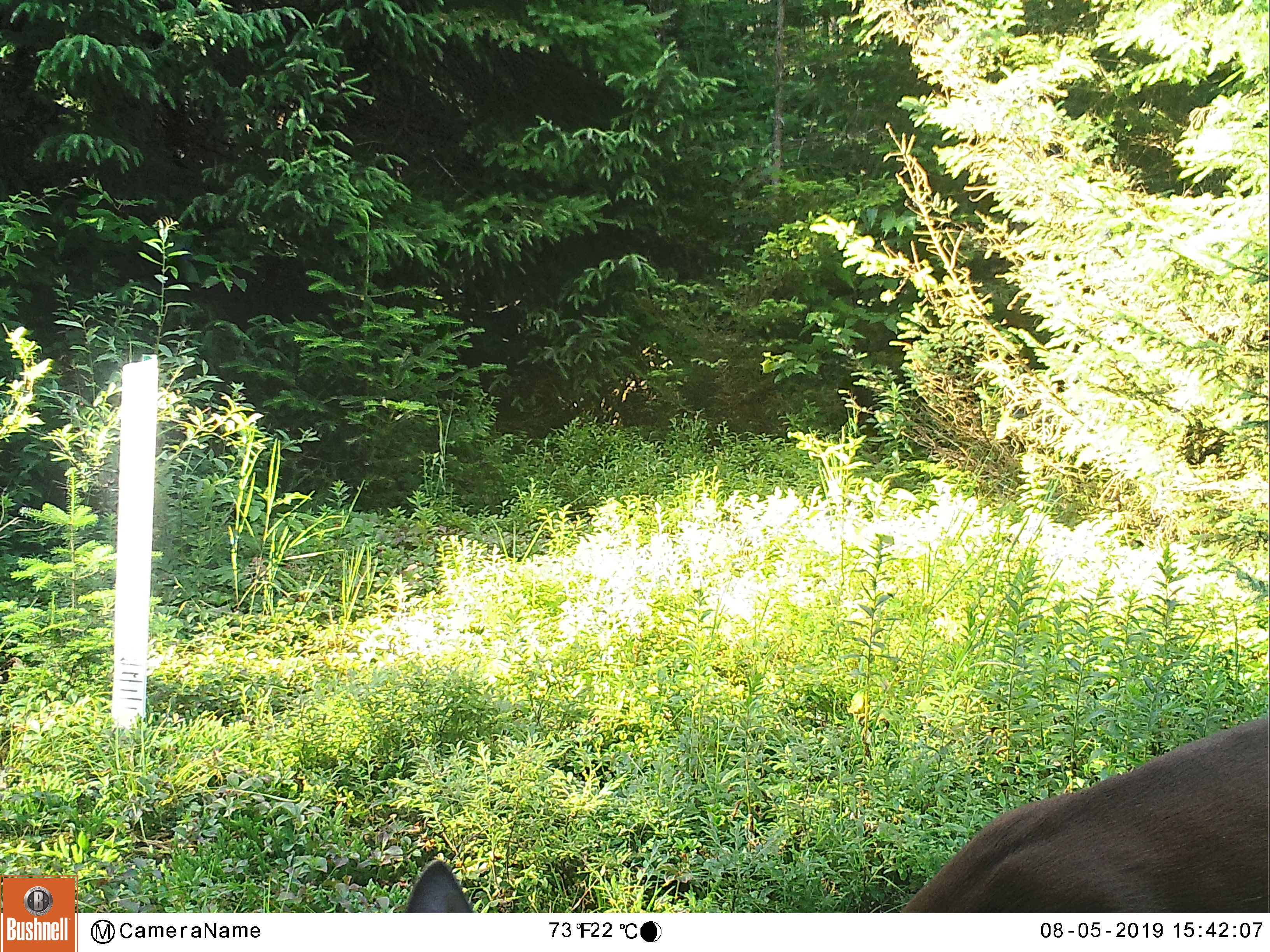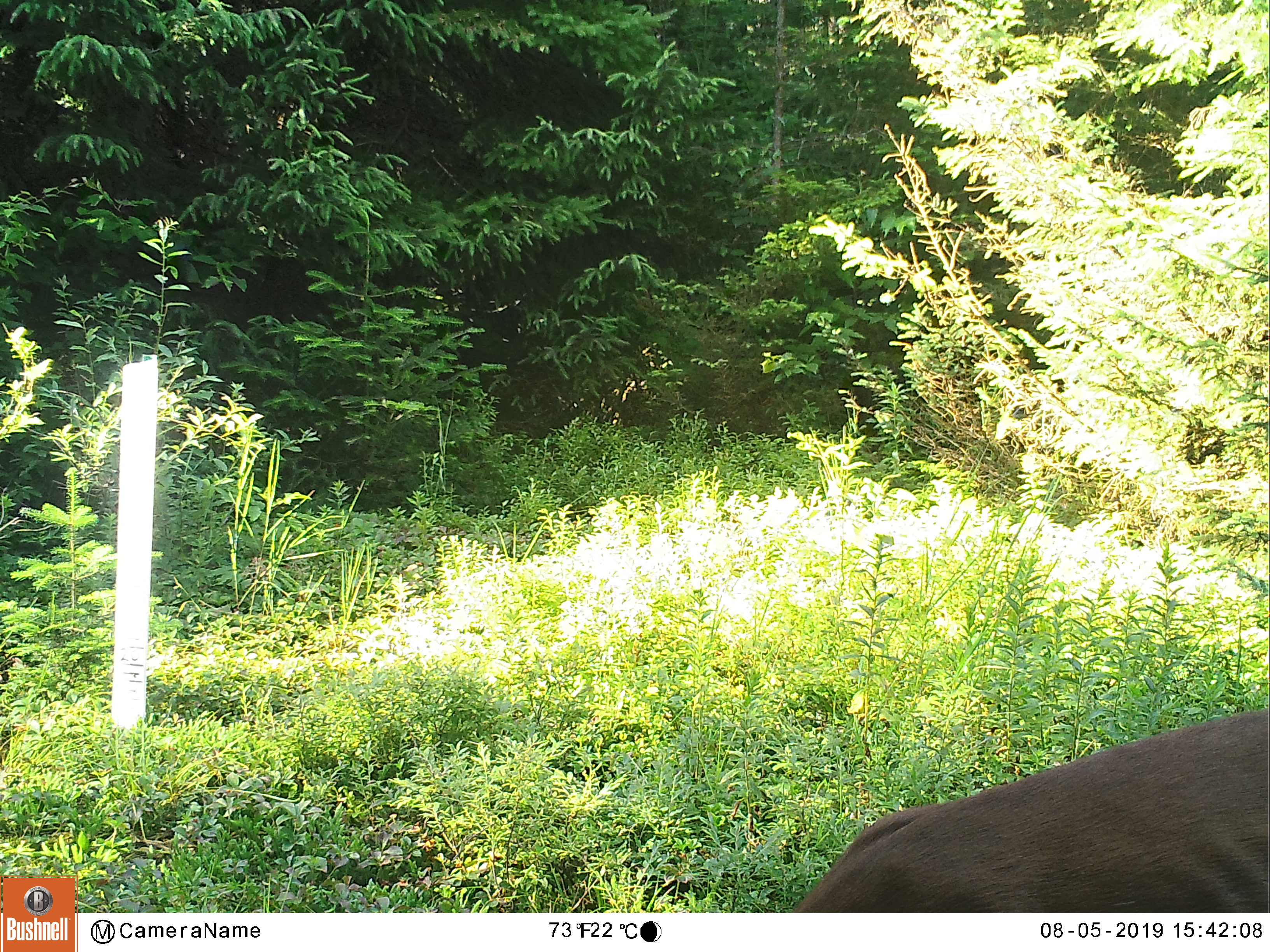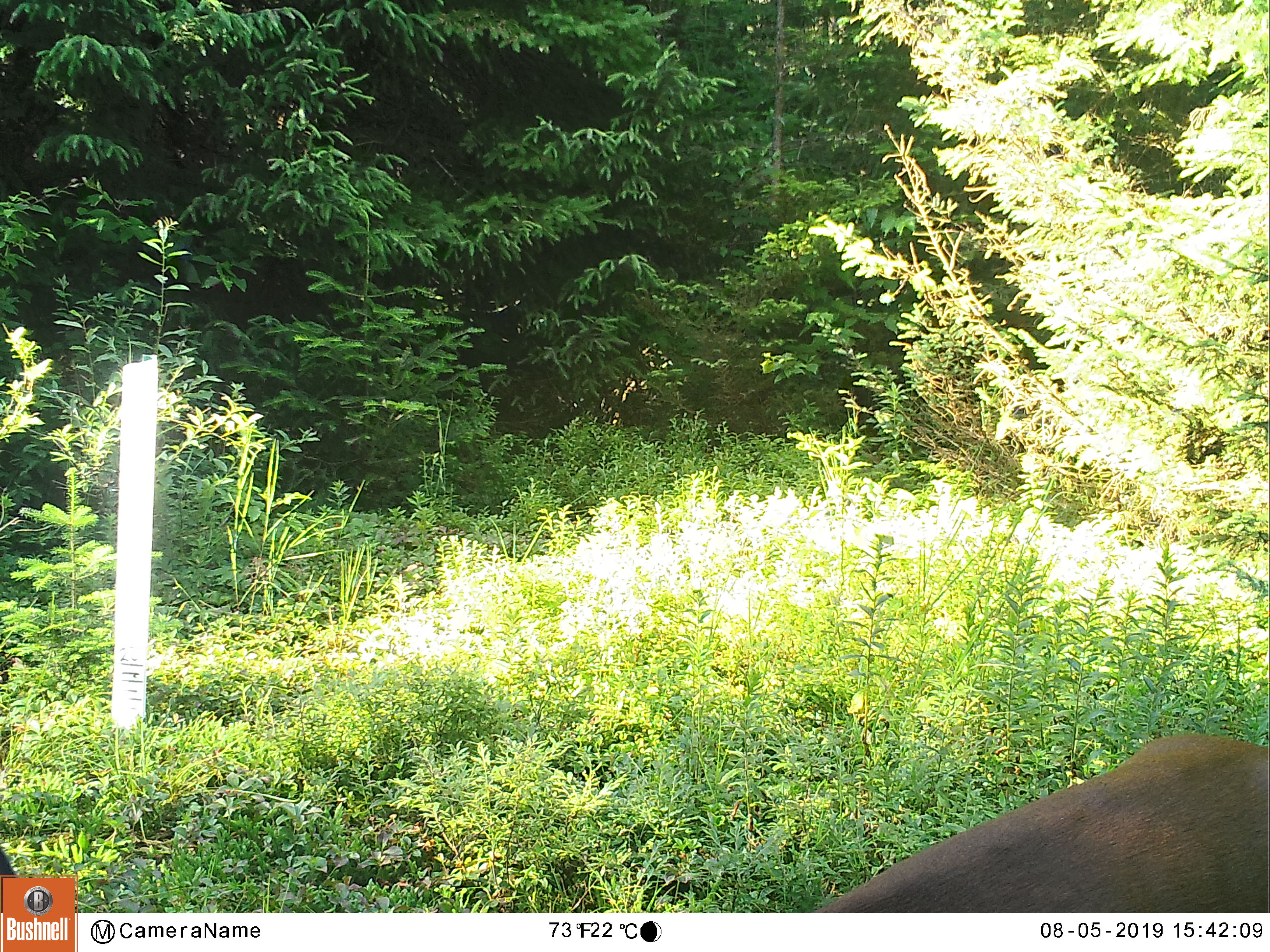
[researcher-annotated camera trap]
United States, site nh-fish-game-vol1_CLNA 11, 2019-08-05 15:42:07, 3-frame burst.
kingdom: Animalia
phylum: Chordata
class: Mammalia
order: Artiodactyla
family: Cervidae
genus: Odocoileus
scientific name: Odocoileus virginianus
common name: white-tailed deer